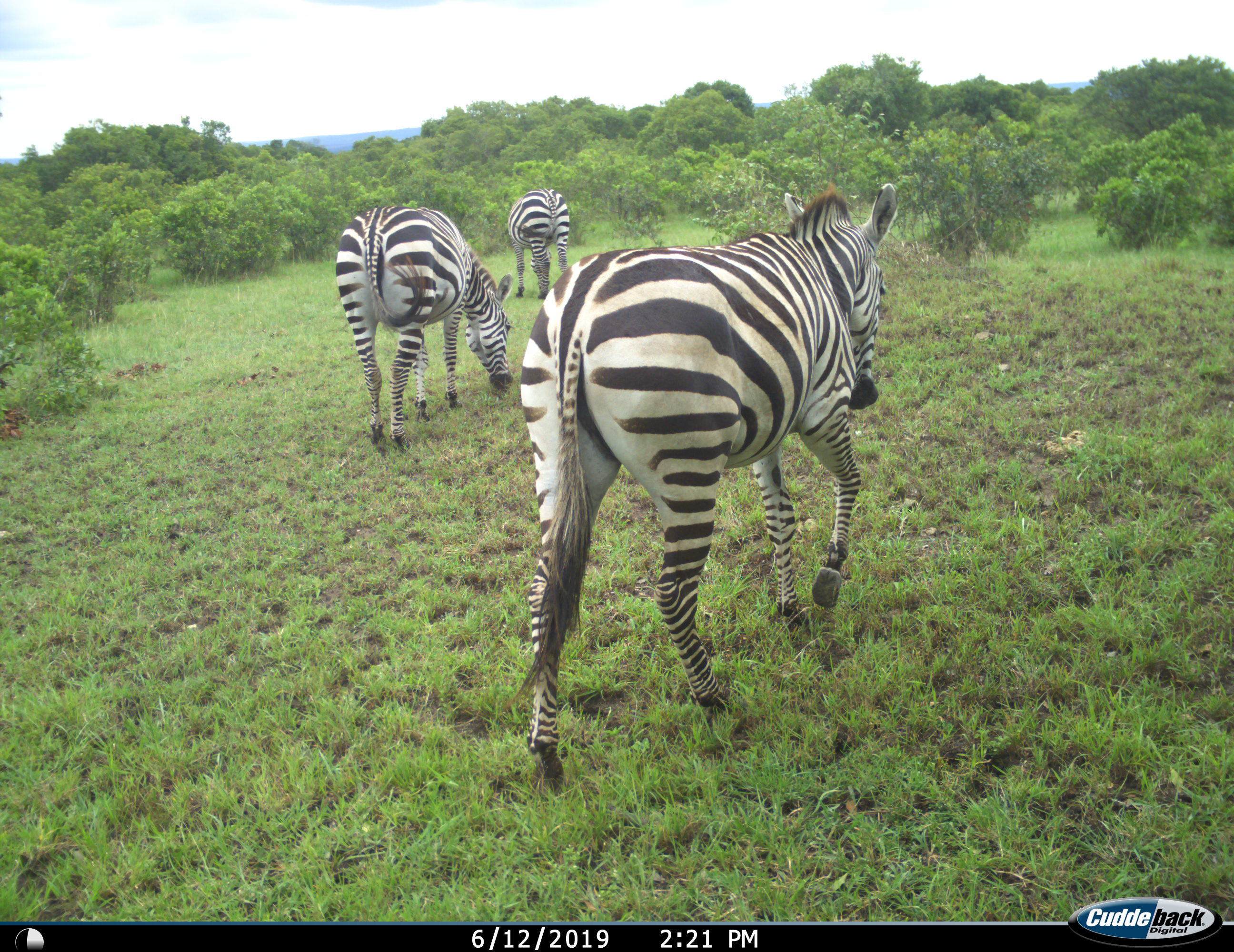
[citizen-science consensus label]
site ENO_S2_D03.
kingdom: Animalia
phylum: Chordata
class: Mammalia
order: Perissodactyla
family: Equidae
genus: Equus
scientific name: Equus quagga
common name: plains zebra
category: zebraplains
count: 3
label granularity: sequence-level